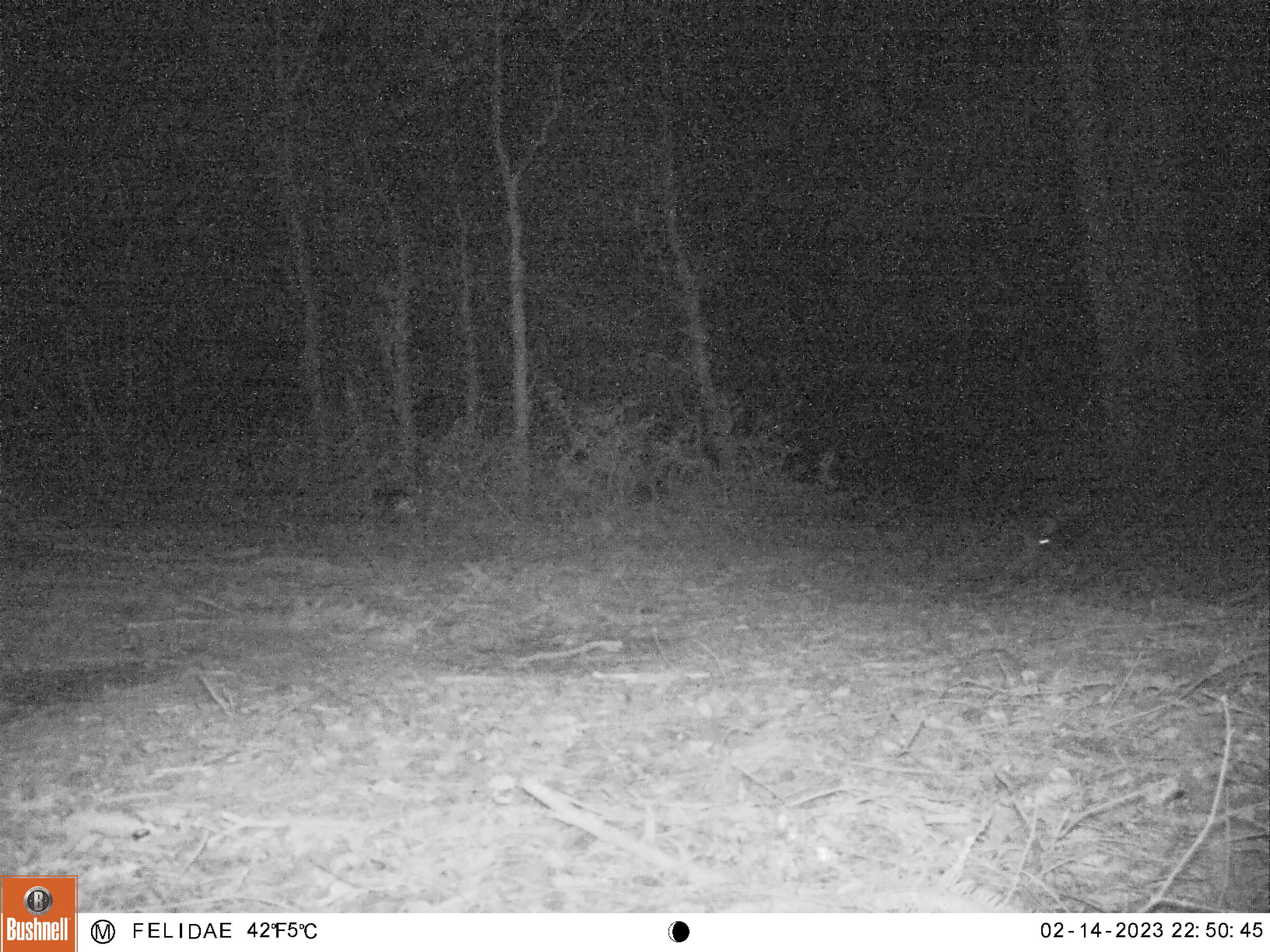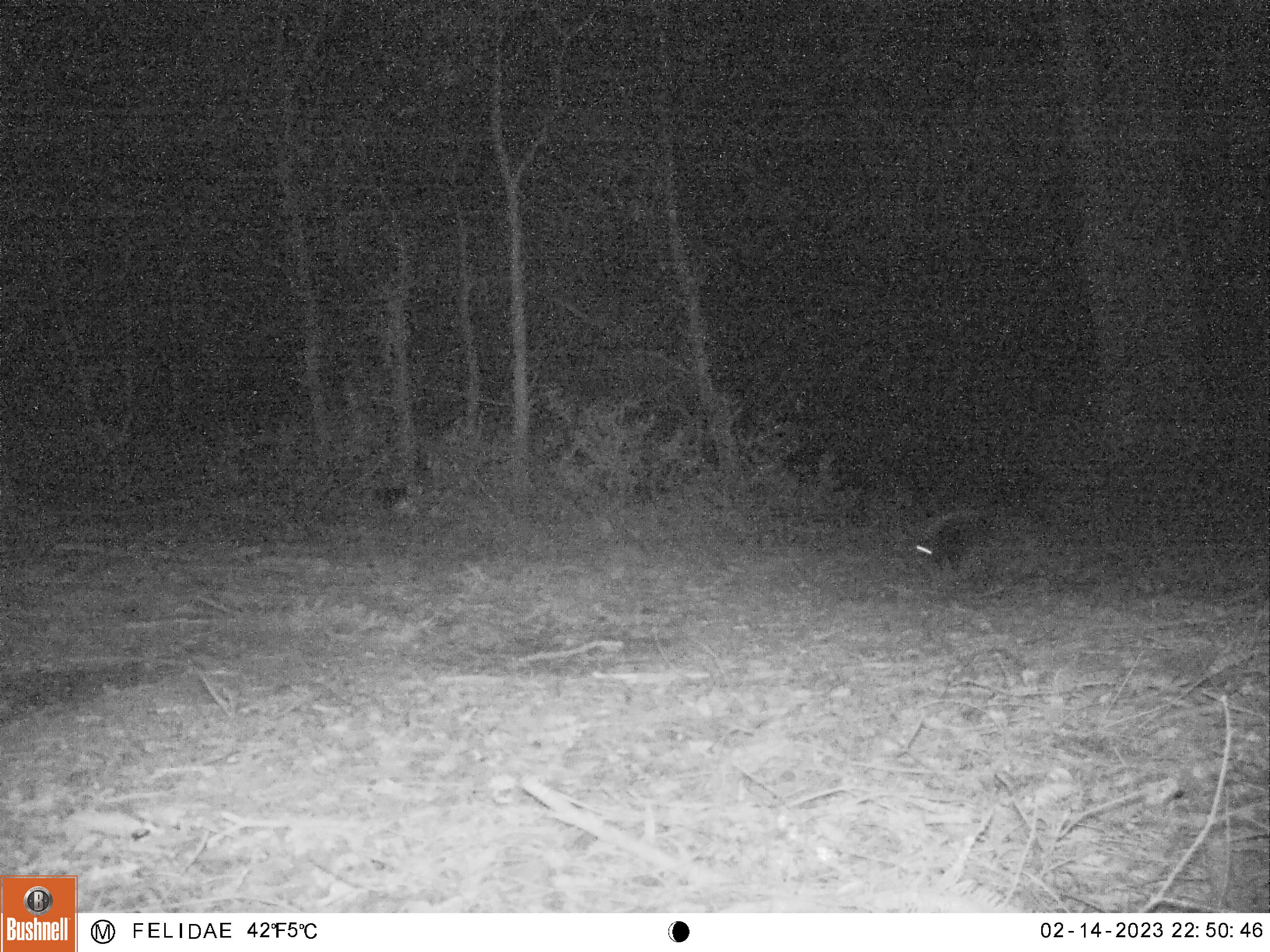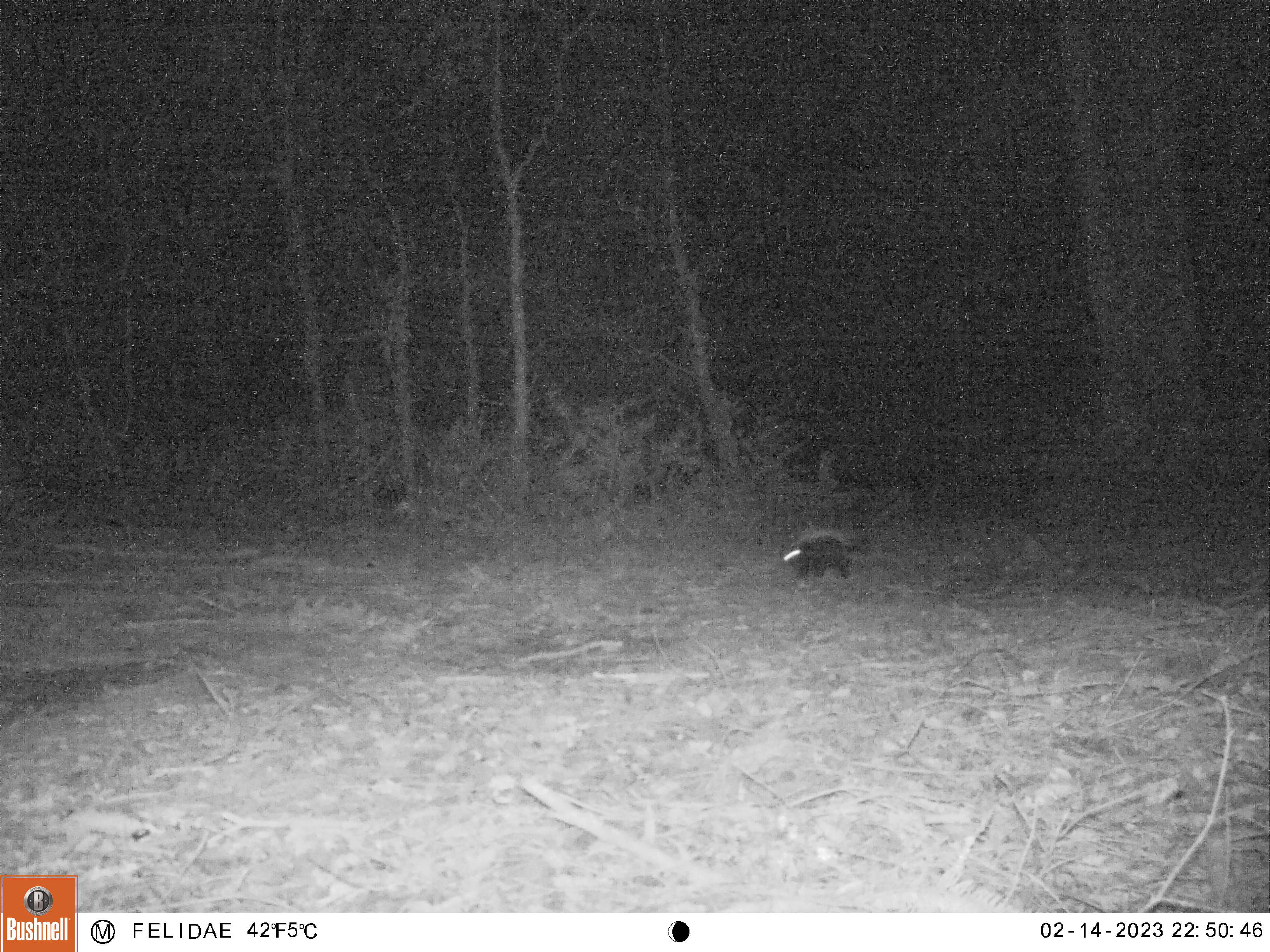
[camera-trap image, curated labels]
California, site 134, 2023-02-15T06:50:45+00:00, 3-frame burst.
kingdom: Animalia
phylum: Chordata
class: Mammalia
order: Carnivora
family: Mephitidae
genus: Mephitis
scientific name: Mephitis mephitis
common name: striped skunk